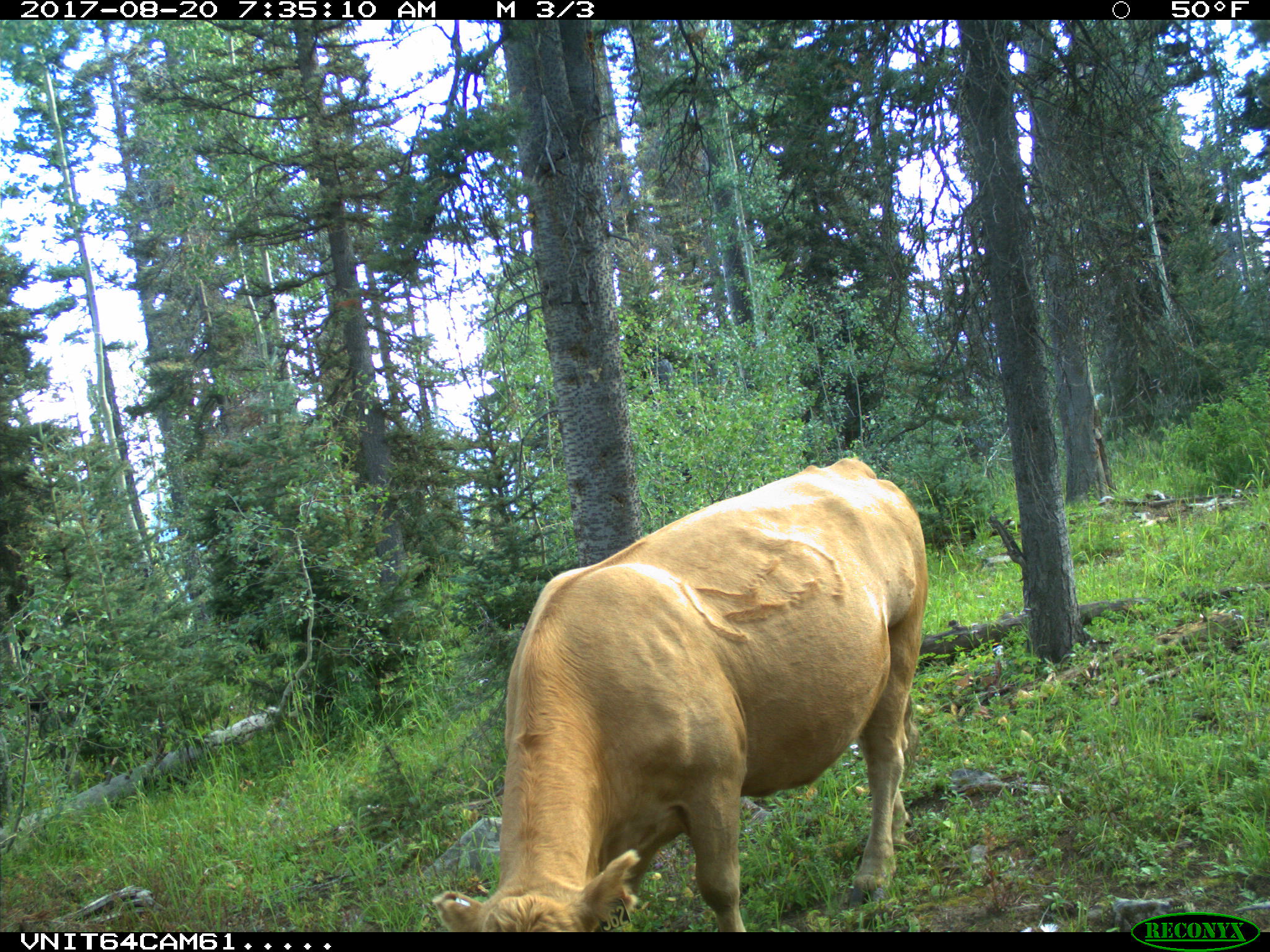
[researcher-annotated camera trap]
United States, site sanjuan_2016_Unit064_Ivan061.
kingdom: Animalia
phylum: Chordata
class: Mammalia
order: Artiodactyla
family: Bovidae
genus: Bos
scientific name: Bos taurus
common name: domestic cow